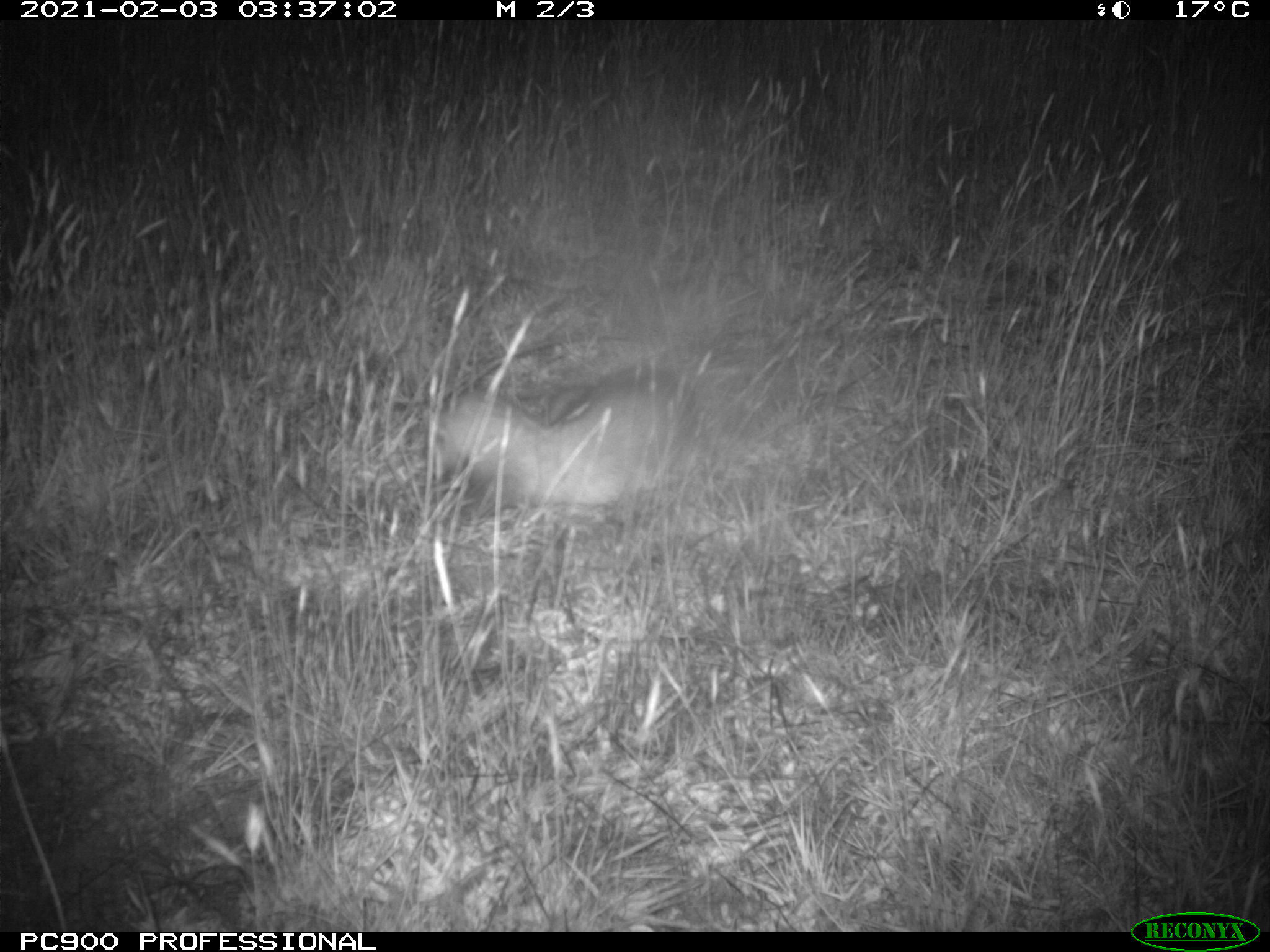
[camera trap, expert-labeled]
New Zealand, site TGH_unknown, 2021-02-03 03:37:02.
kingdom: Animalia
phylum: Chordata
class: Mammalia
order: Carnivora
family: Mustelidae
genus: Mustela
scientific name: Mustela furo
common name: ferret